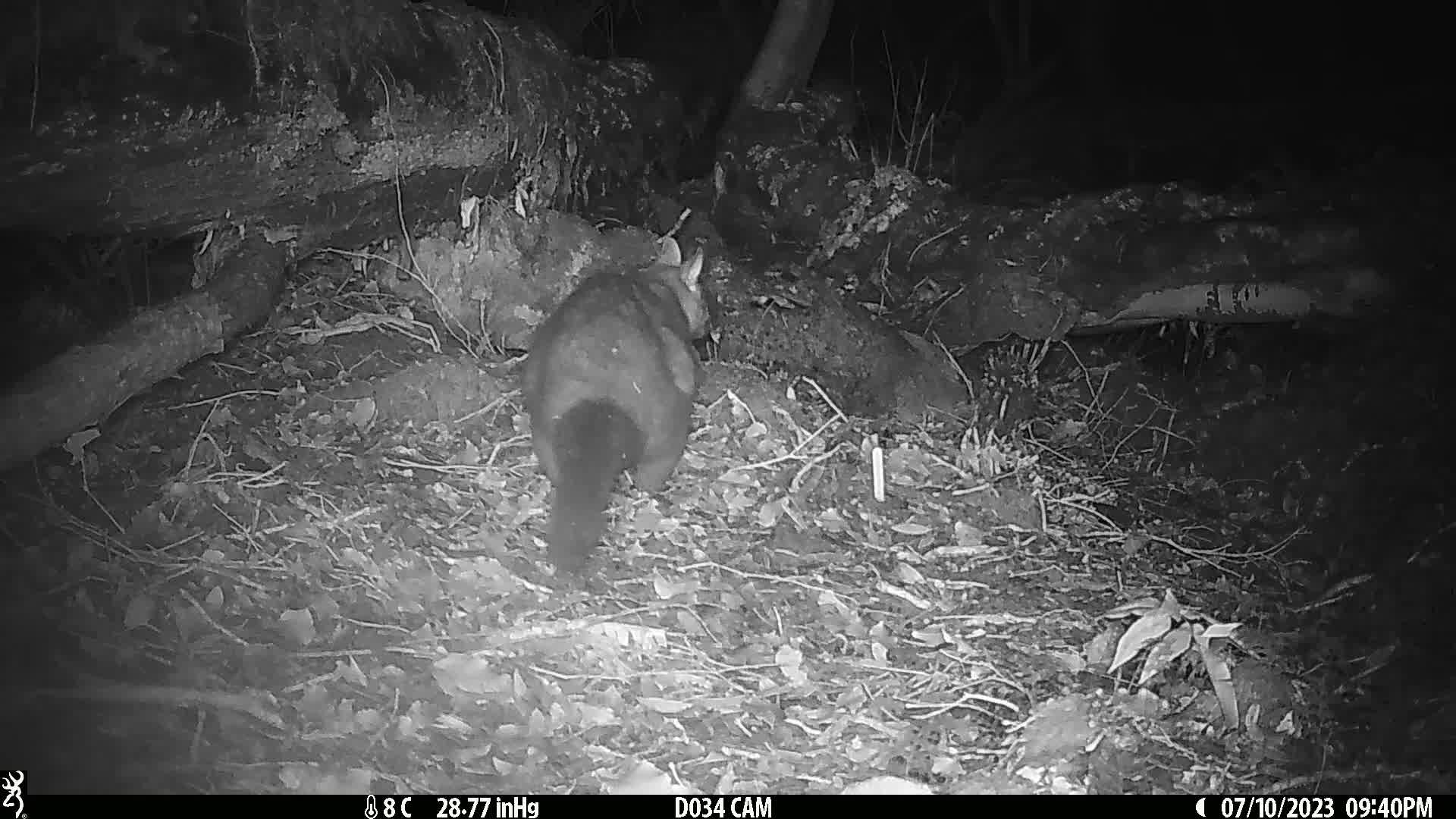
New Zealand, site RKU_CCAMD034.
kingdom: Animalia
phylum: Chordata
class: Mammalia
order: Diprotodontia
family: Phalangeridae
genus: Trichosurus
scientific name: Trichosurus vulpecula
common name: common brushtail possum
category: possum